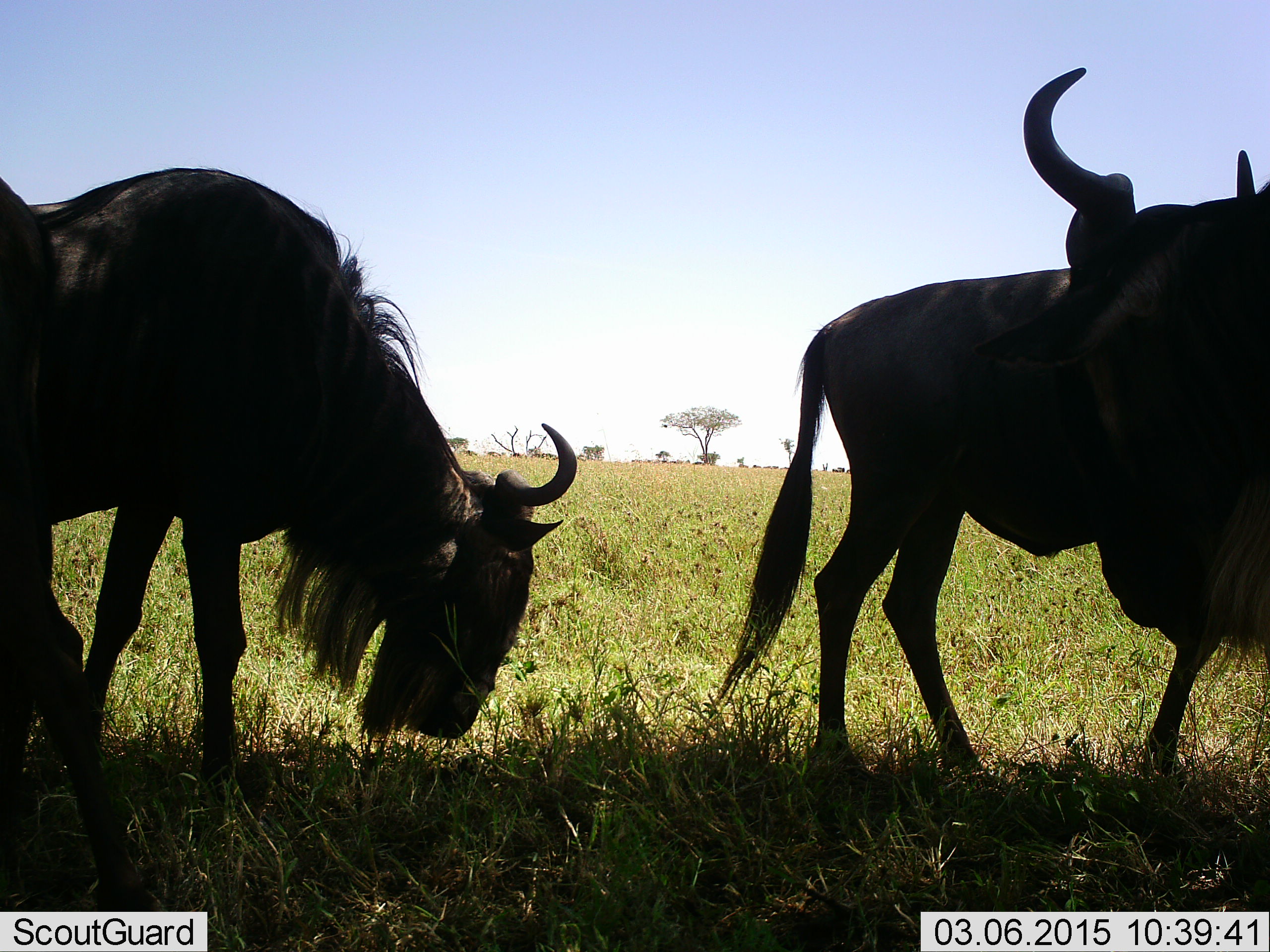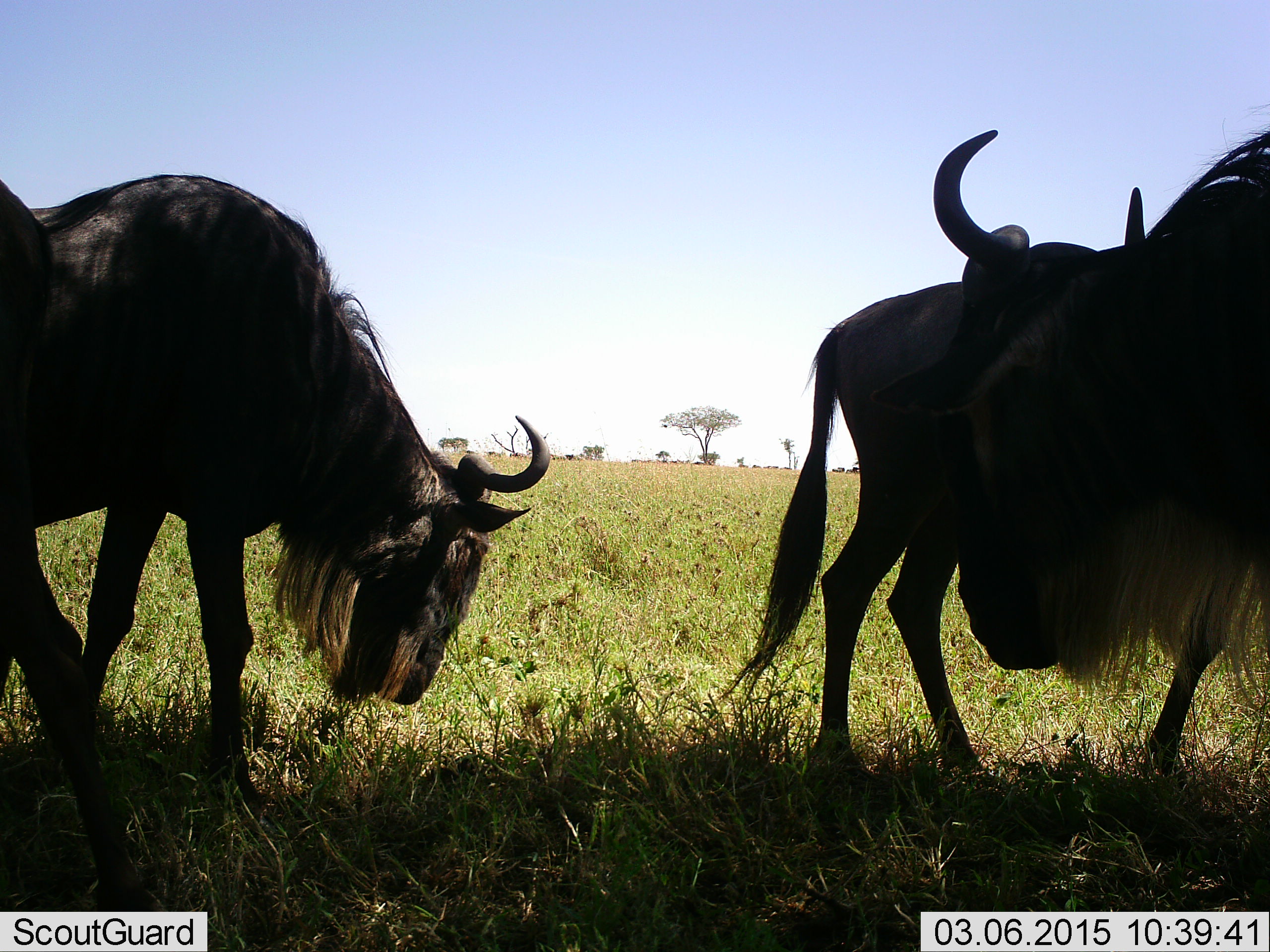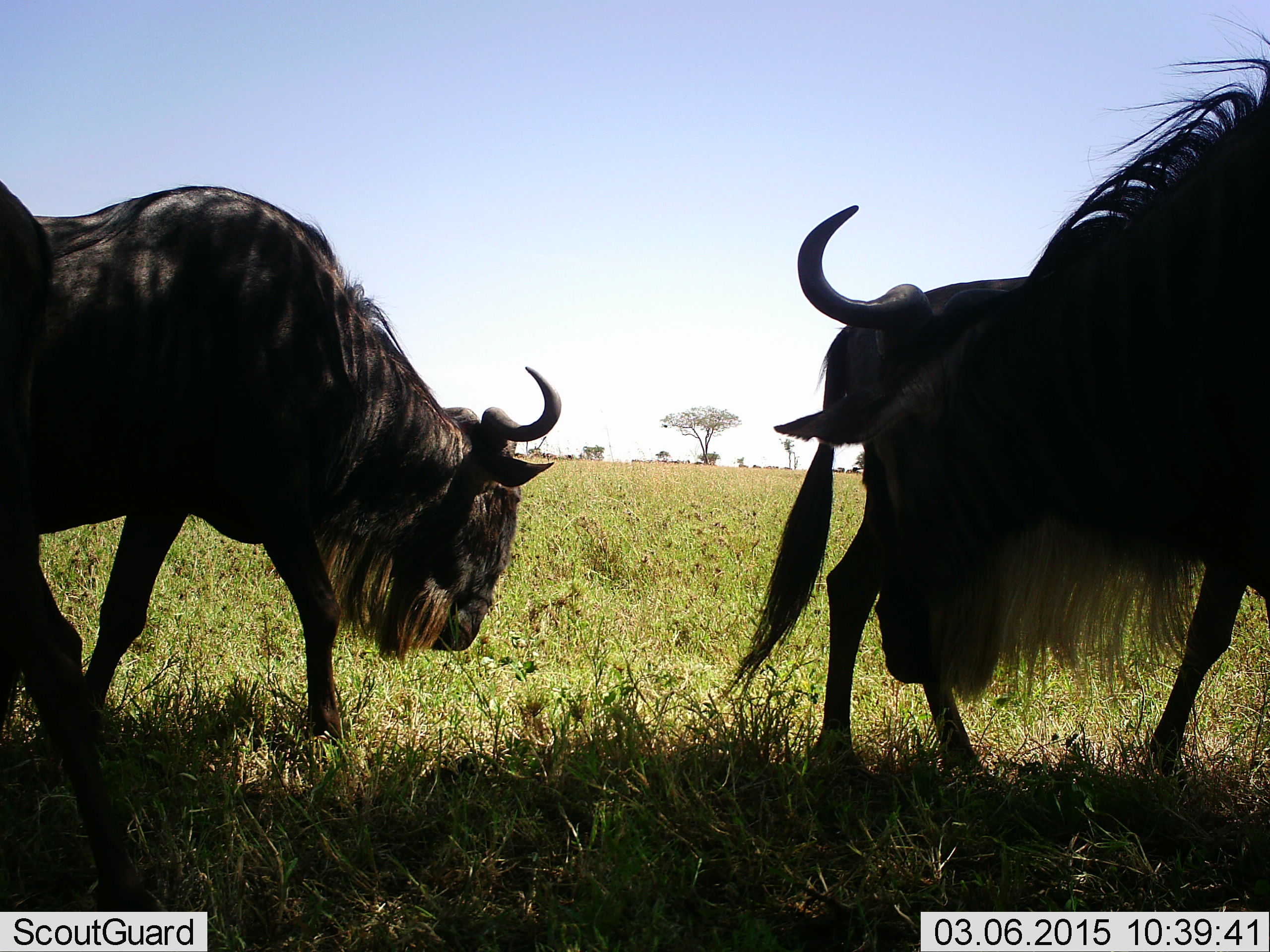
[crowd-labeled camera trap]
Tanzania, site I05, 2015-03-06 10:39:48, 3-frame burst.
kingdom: Animalia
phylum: Chordata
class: Mammalia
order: Artiodactyla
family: Bovidae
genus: Connochaetes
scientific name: Connochaetes taurinus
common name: blue wildebeest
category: wildebeest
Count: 4.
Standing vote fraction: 60%.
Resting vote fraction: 0%.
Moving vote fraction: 30%.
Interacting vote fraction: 0%.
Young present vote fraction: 0%.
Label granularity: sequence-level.